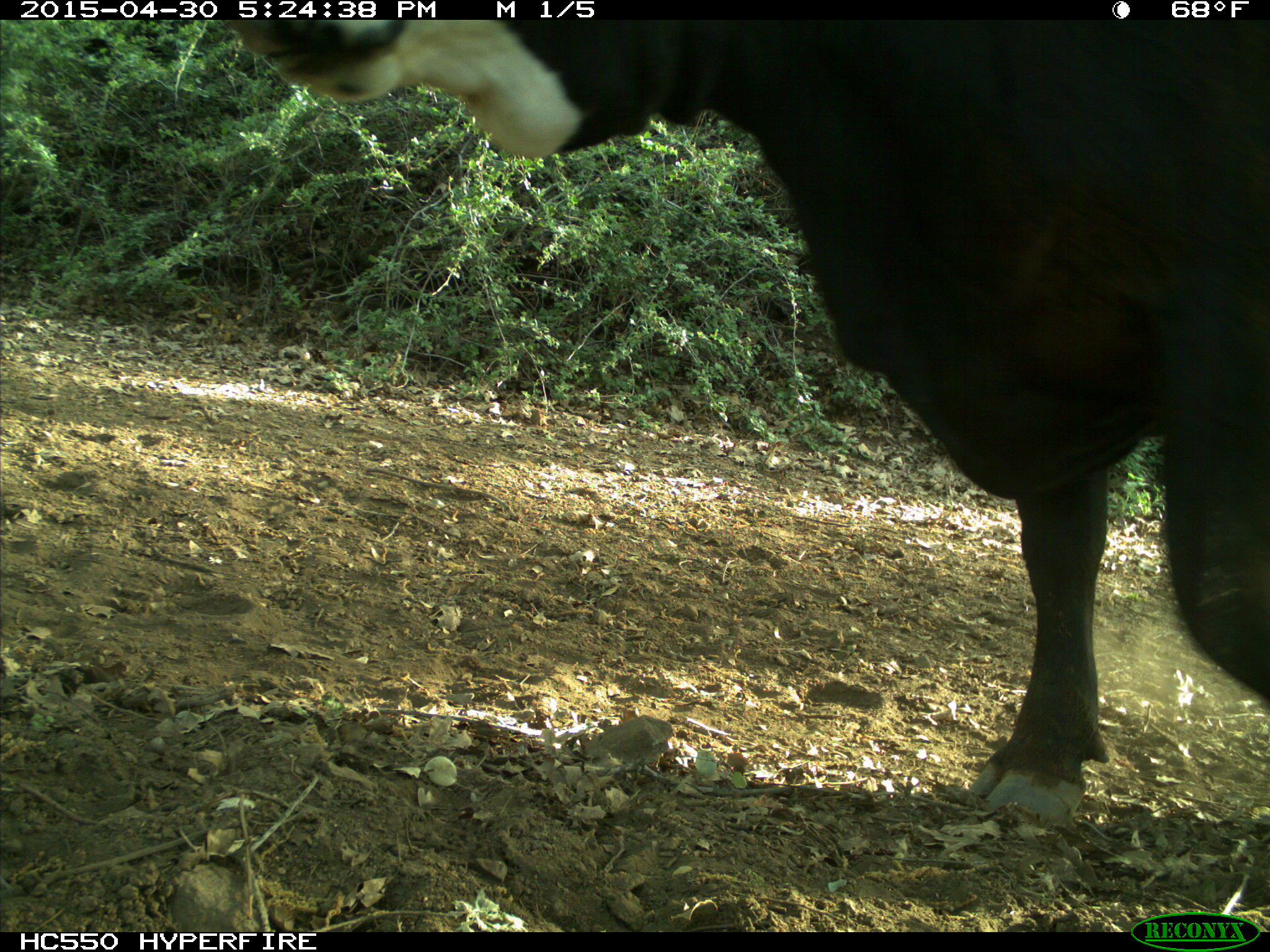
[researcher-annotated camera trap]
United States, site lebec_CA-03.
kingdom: Animalia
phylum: Chordata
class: Mammalia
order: Artiodactyla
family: Bovidae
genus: Bos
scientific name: Bos taurus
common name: domestic cow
Bos taurus (domestic cow).